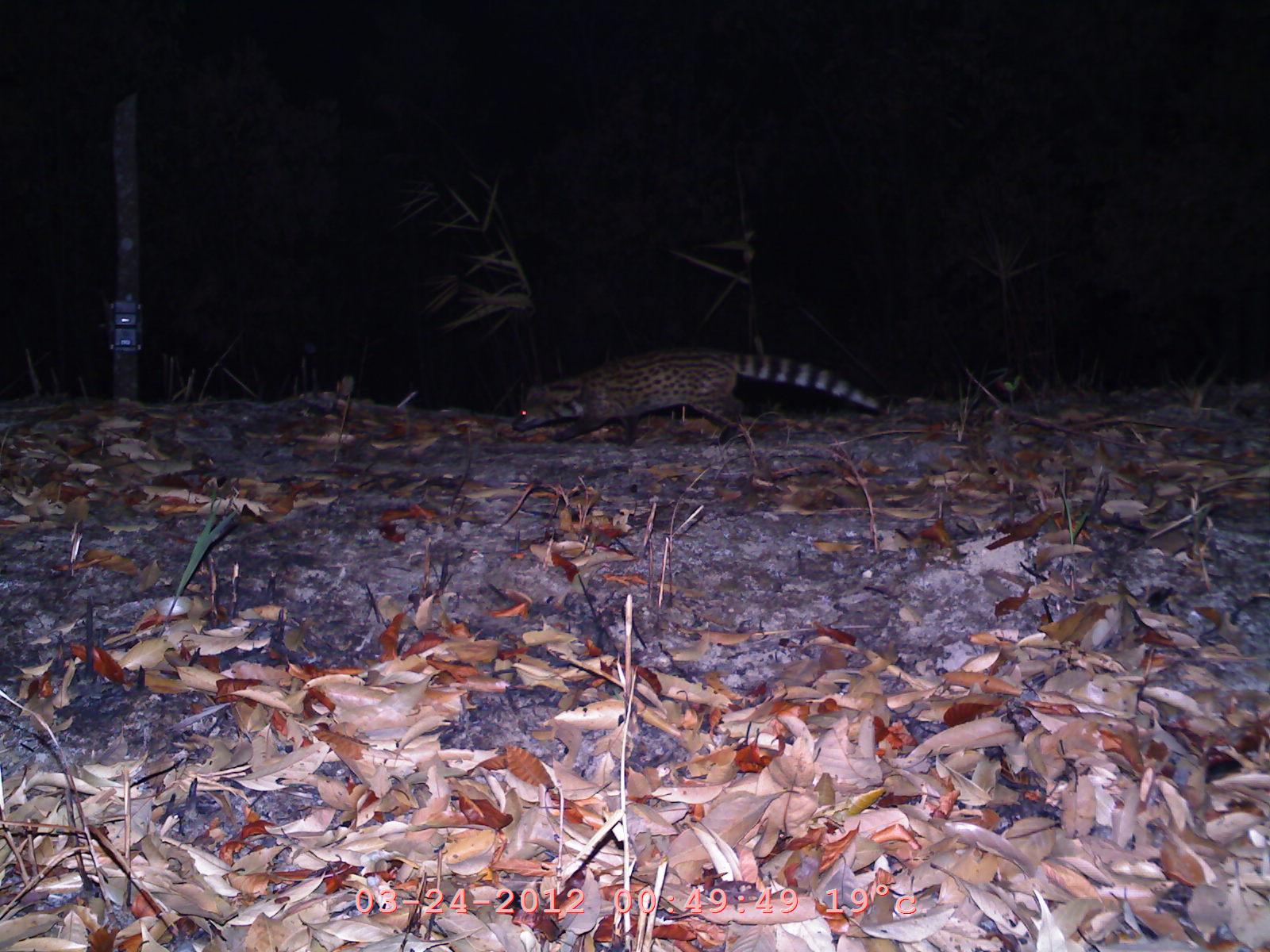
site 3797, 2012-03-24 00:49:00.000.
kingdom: Animalia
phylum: Chordata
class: Mammalia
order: Carnivora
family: Viverridae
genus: Viverricula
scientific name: Viverricula indica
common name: small indian civet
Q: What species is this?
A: Viverricula indica (small indian civet).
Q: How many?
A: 1.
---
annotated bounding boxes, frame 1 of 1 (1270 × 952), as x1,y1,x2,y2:
viverricula indica: 510,345,889,445